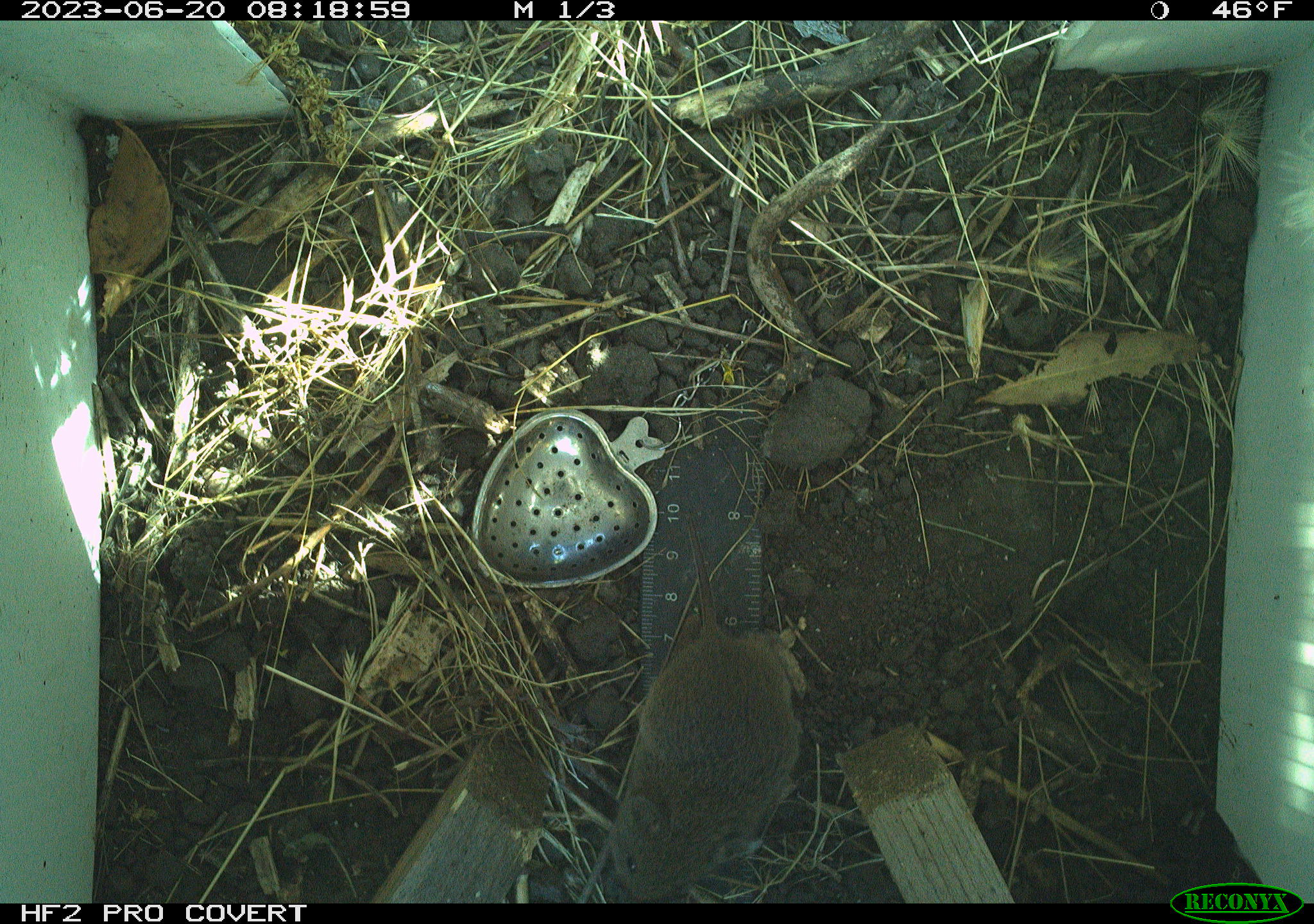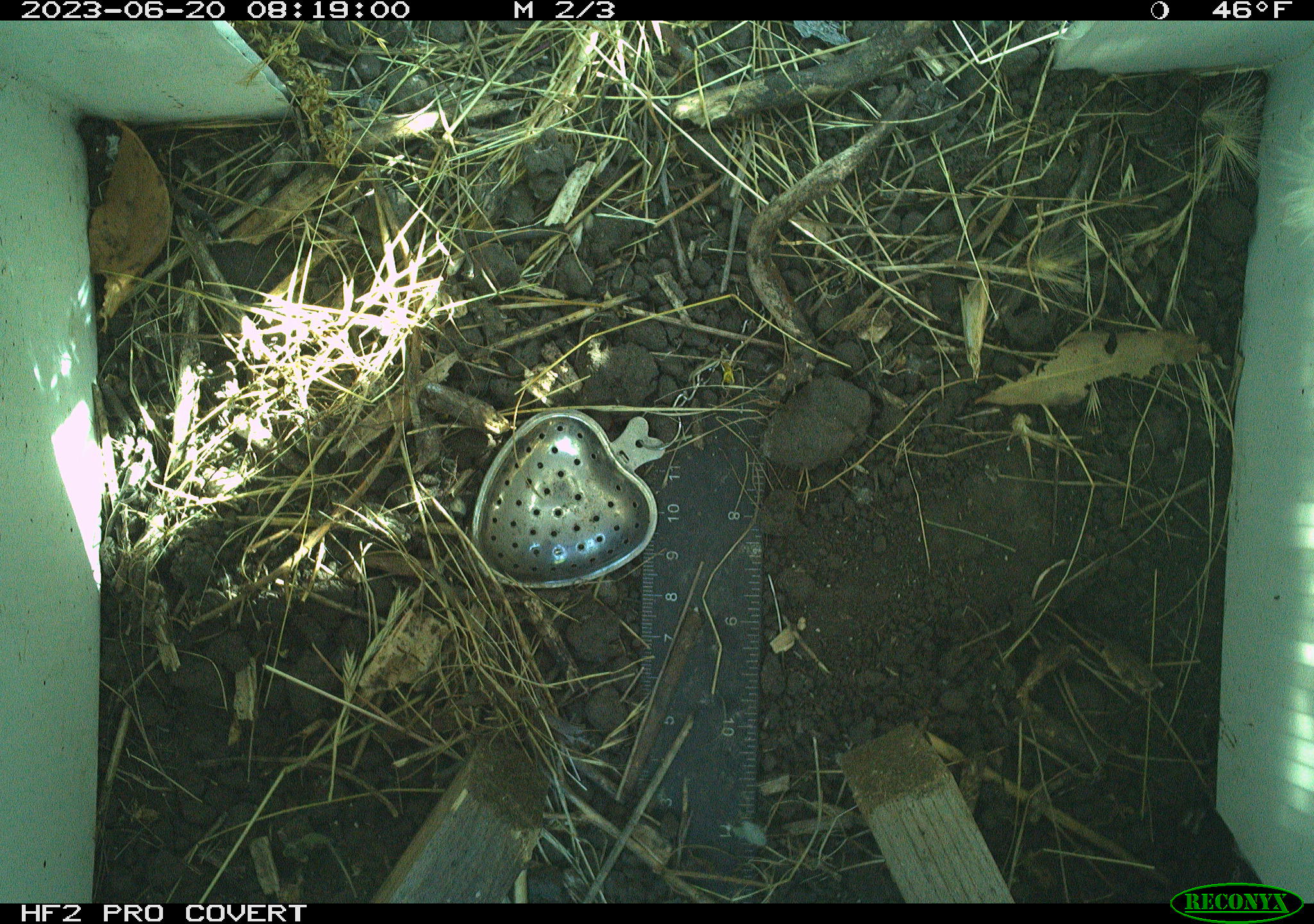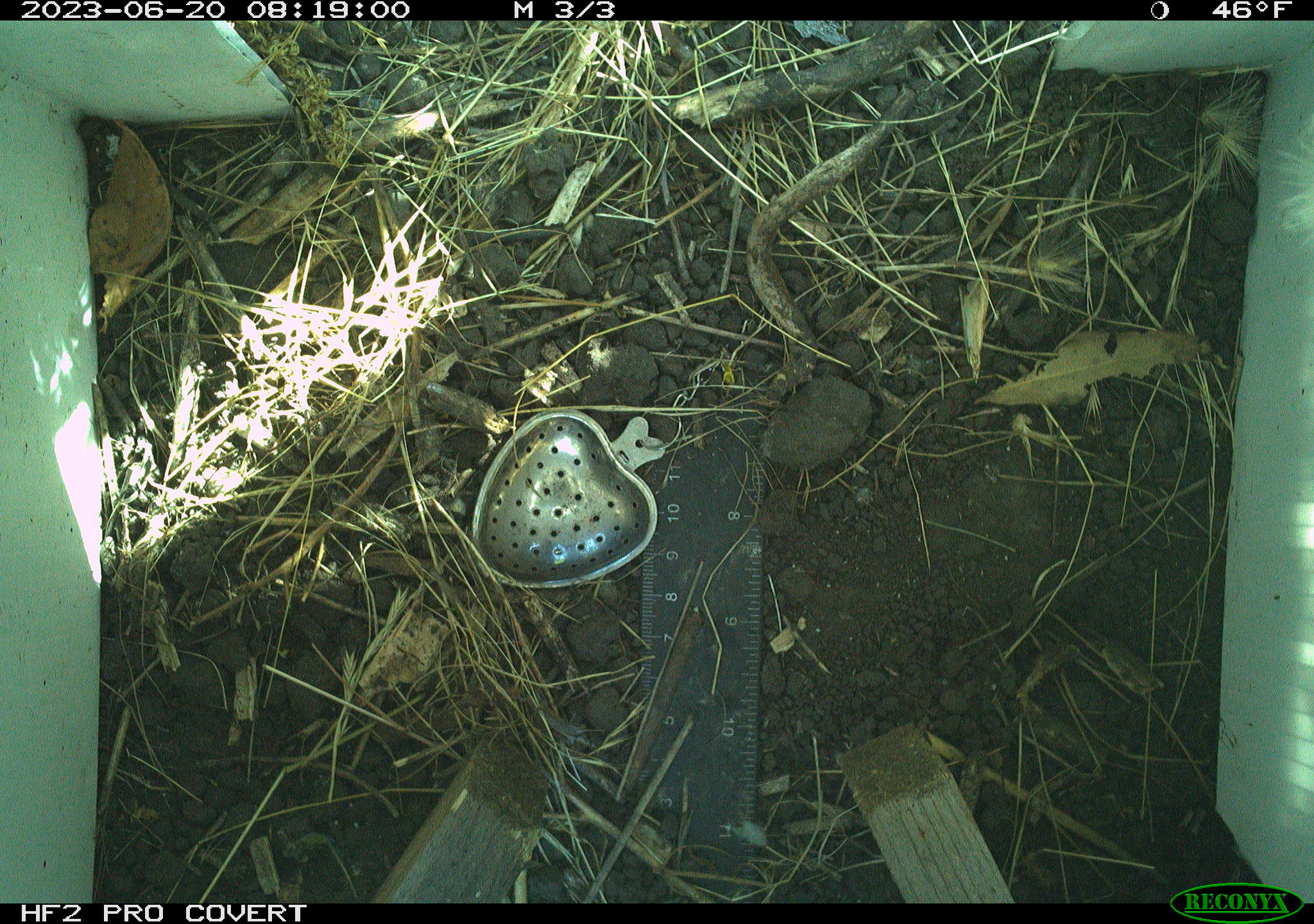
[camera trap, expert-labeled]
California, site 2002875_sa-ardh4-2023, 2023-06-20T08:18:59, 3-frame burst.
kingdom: Animalia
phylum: Chordata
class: Mammalia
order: Rodentia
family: Cricetidae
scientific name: Arvicolinae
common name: voles, lemmings, and muskrats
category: arvicolinae subfamily